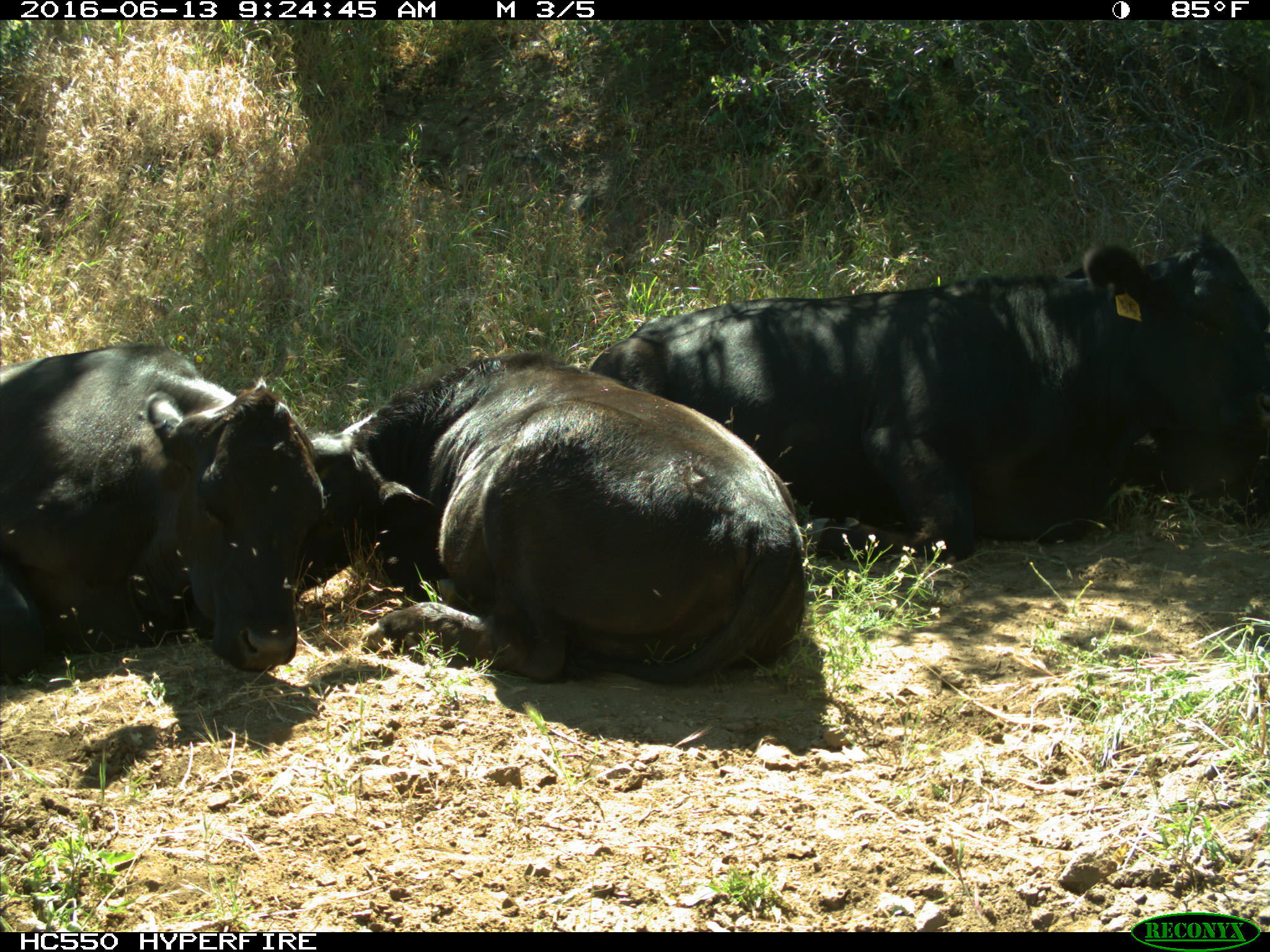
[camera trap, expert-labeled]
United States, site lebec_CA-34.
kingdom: Animalia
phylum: Chordata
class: Mammalia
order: Artiodactyla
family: Bovidae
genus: Bos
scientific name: Bos taurus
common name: domestic cow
Bos taurus (domestic cow).